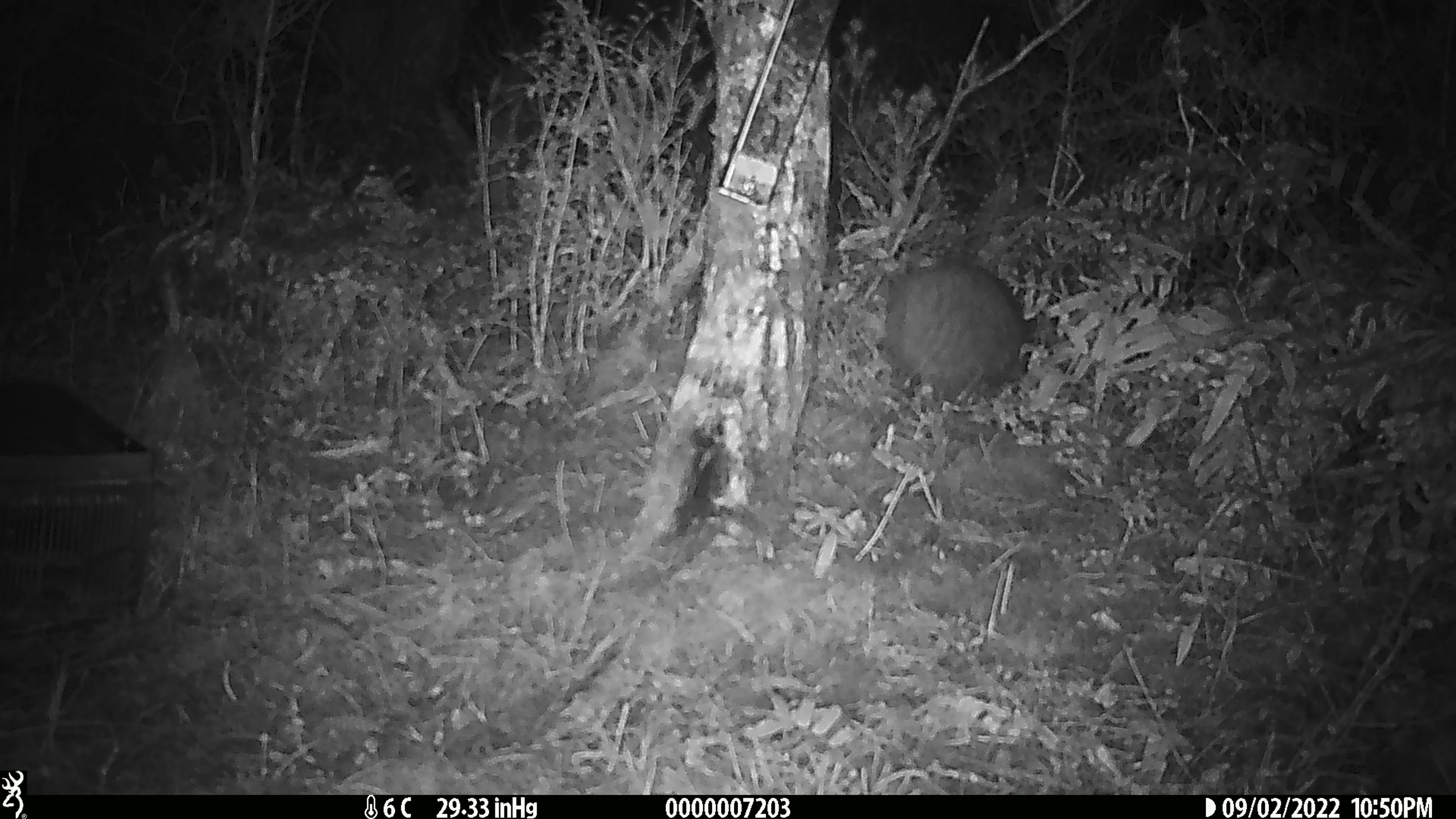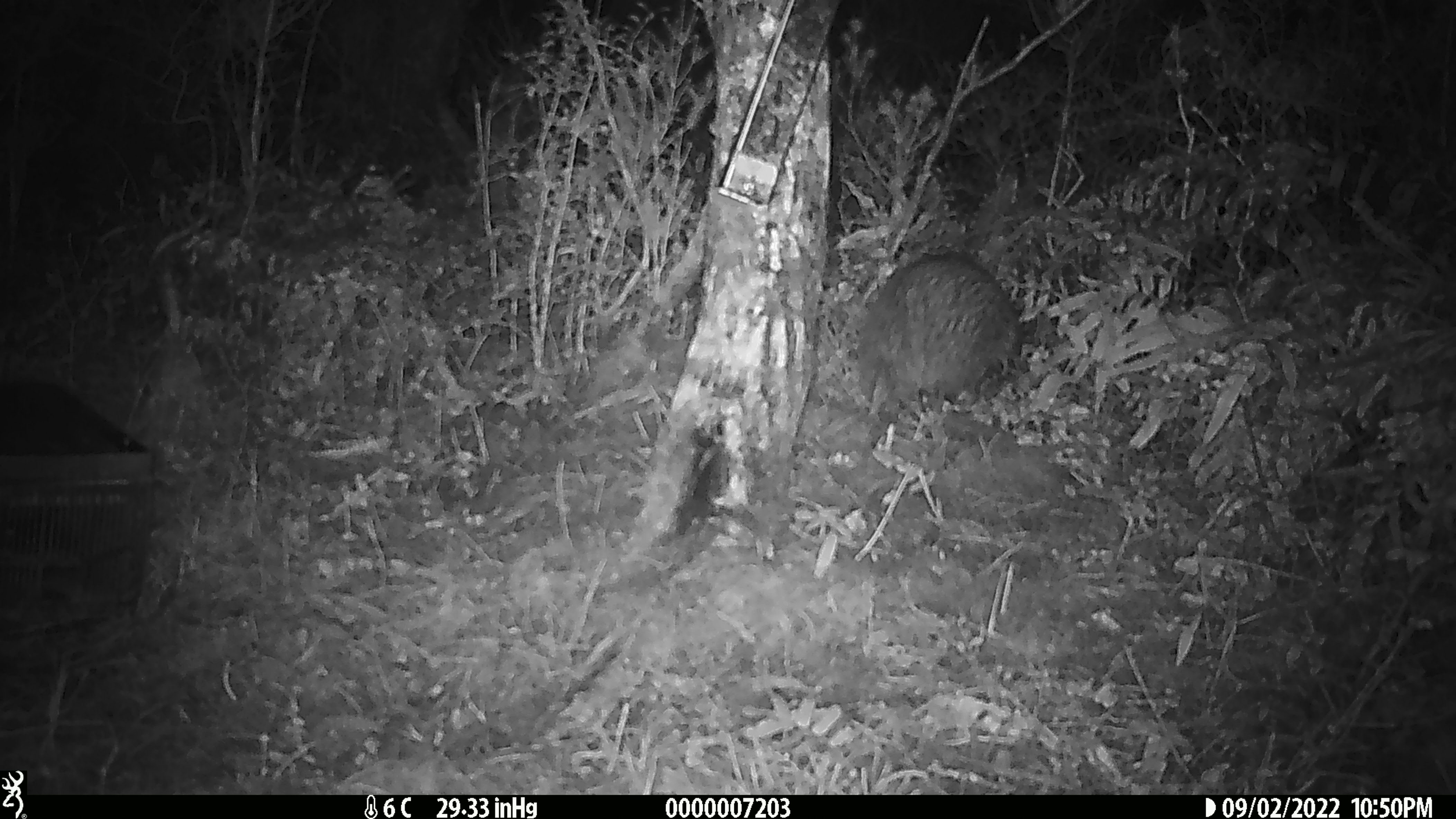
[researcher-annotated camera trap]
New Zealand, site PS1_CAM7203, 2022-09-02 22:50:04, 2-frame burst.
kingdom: Animalia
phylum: Chordata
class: Aves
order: Apterygiformes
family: Apterygidae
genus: Apteryx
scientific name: Apteryx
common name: kiwi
Kiwi (Apteryx).